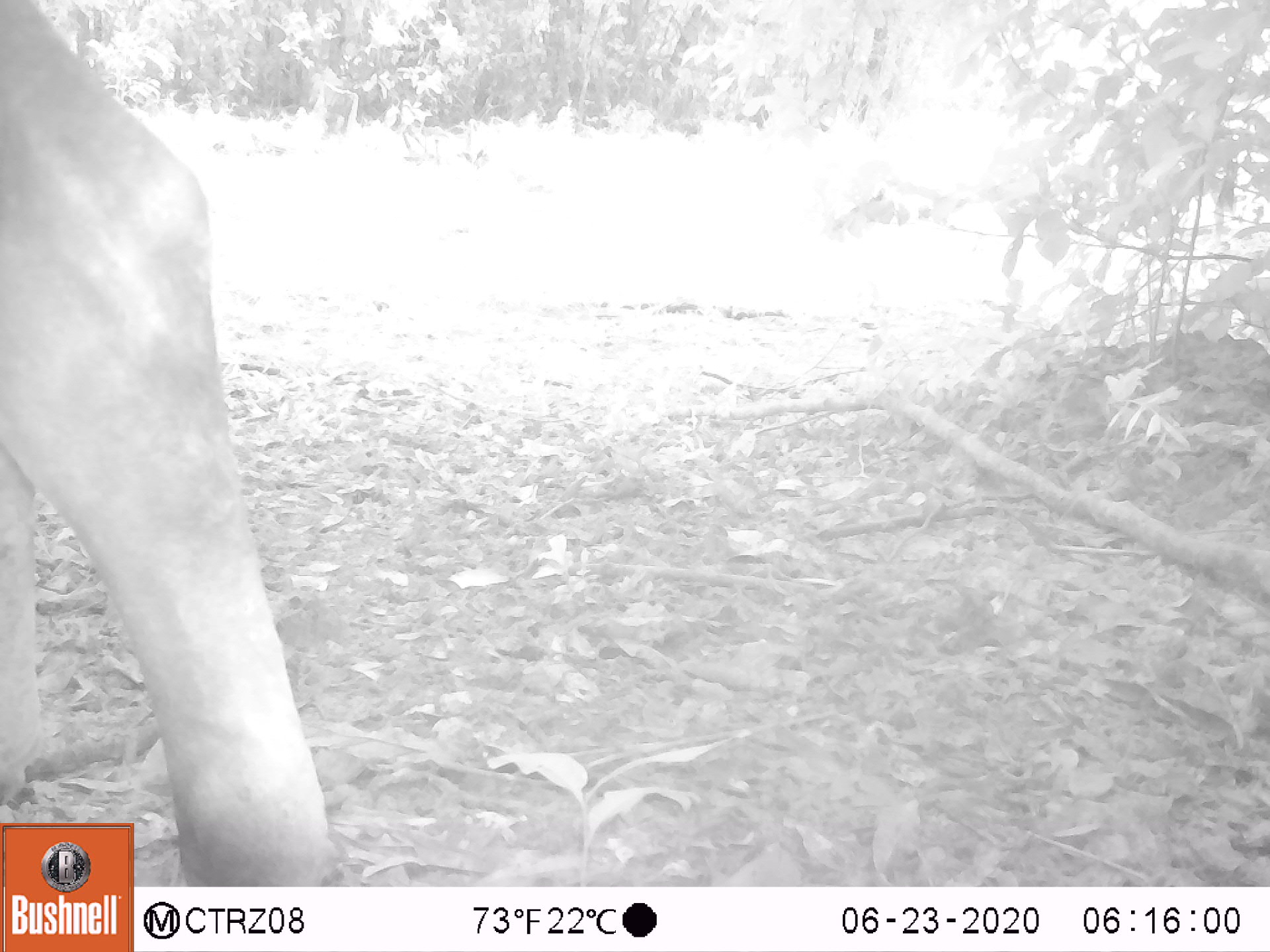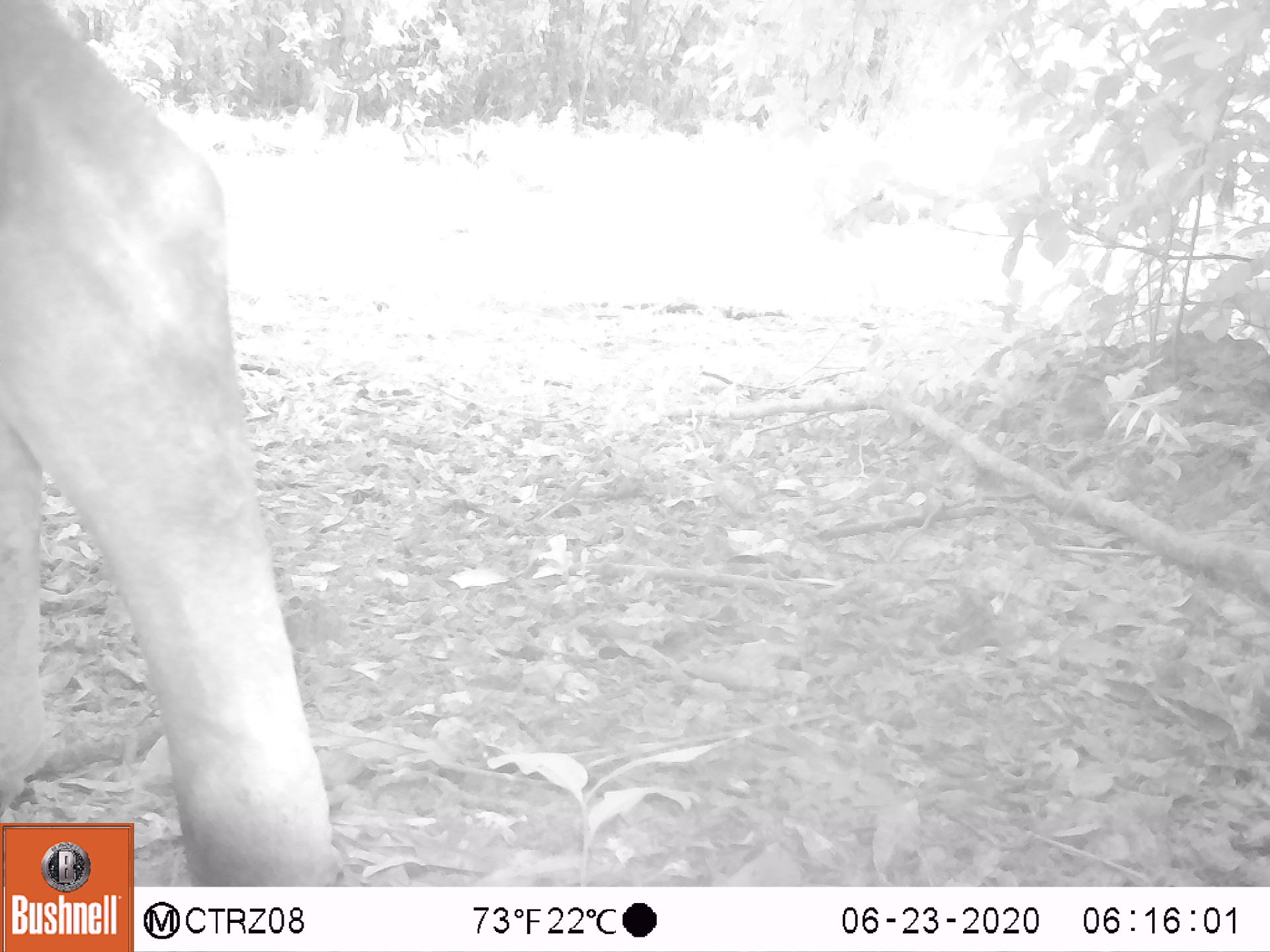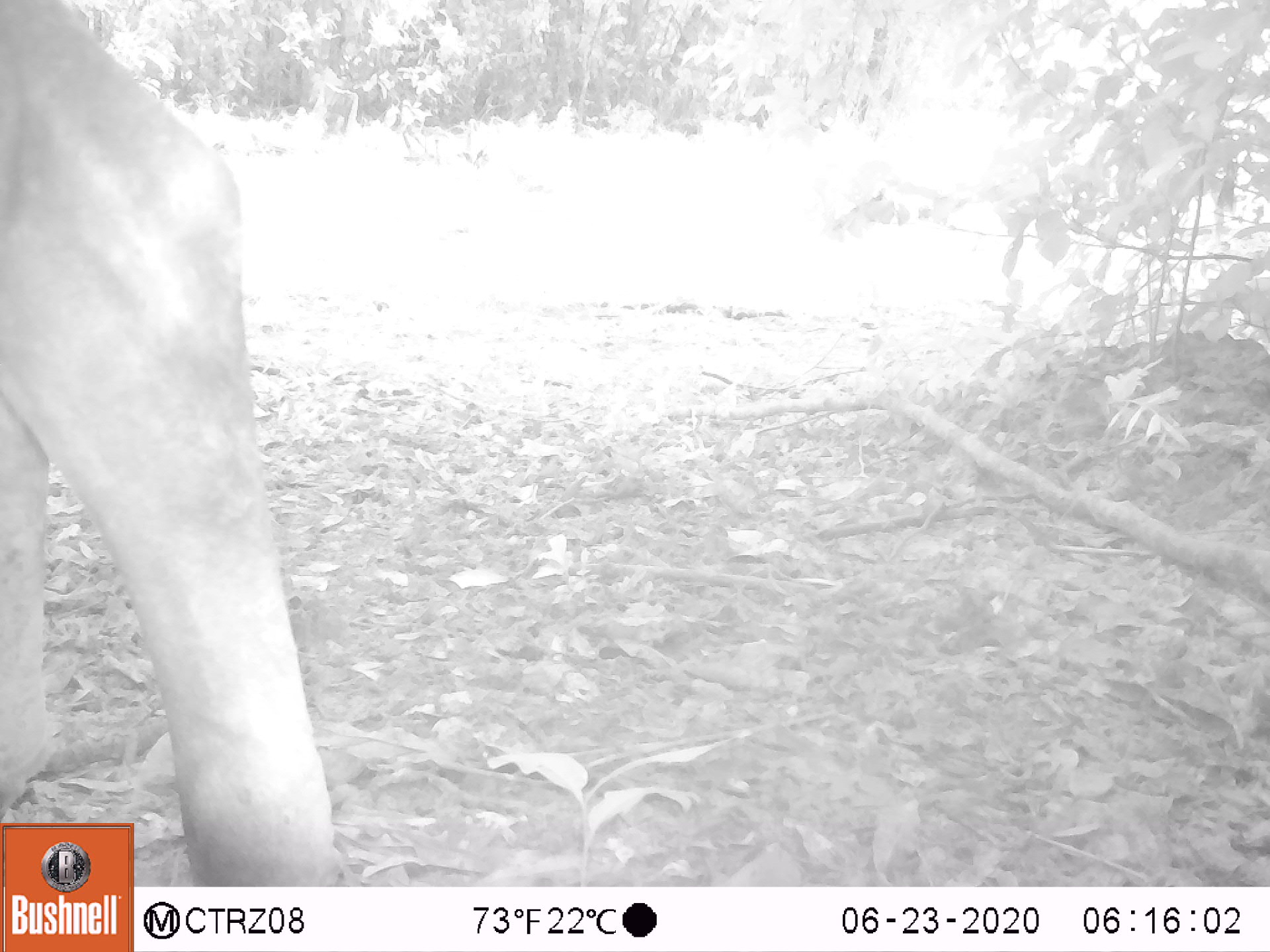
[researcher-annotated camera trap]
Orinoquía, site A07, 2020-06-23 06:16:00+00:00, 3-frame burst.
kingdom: Animalia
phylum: Chordata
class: Mammalia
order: Artiodactyla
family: Bovidae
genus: Bos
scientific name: Bos taurus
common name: cow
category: cattle